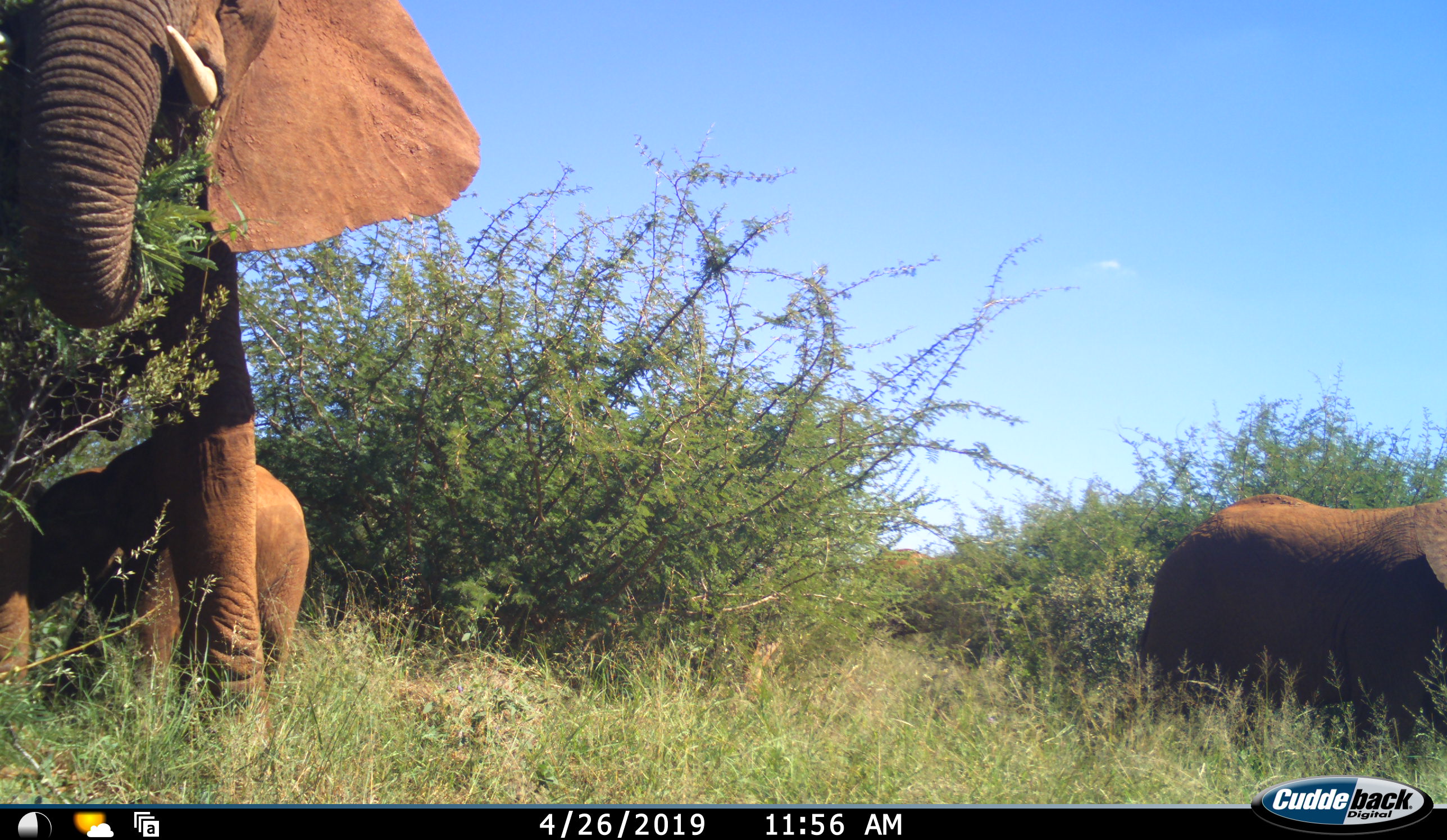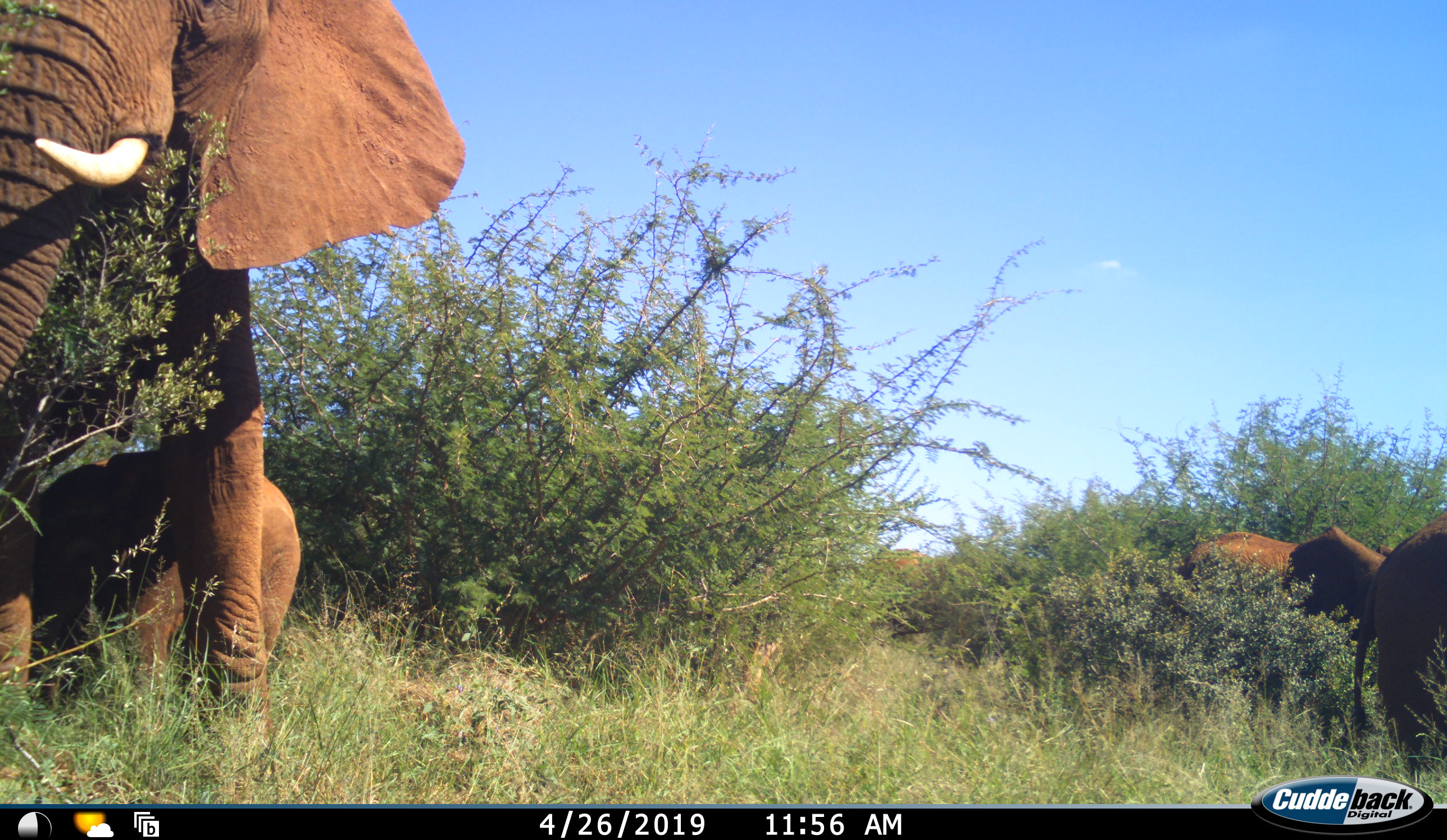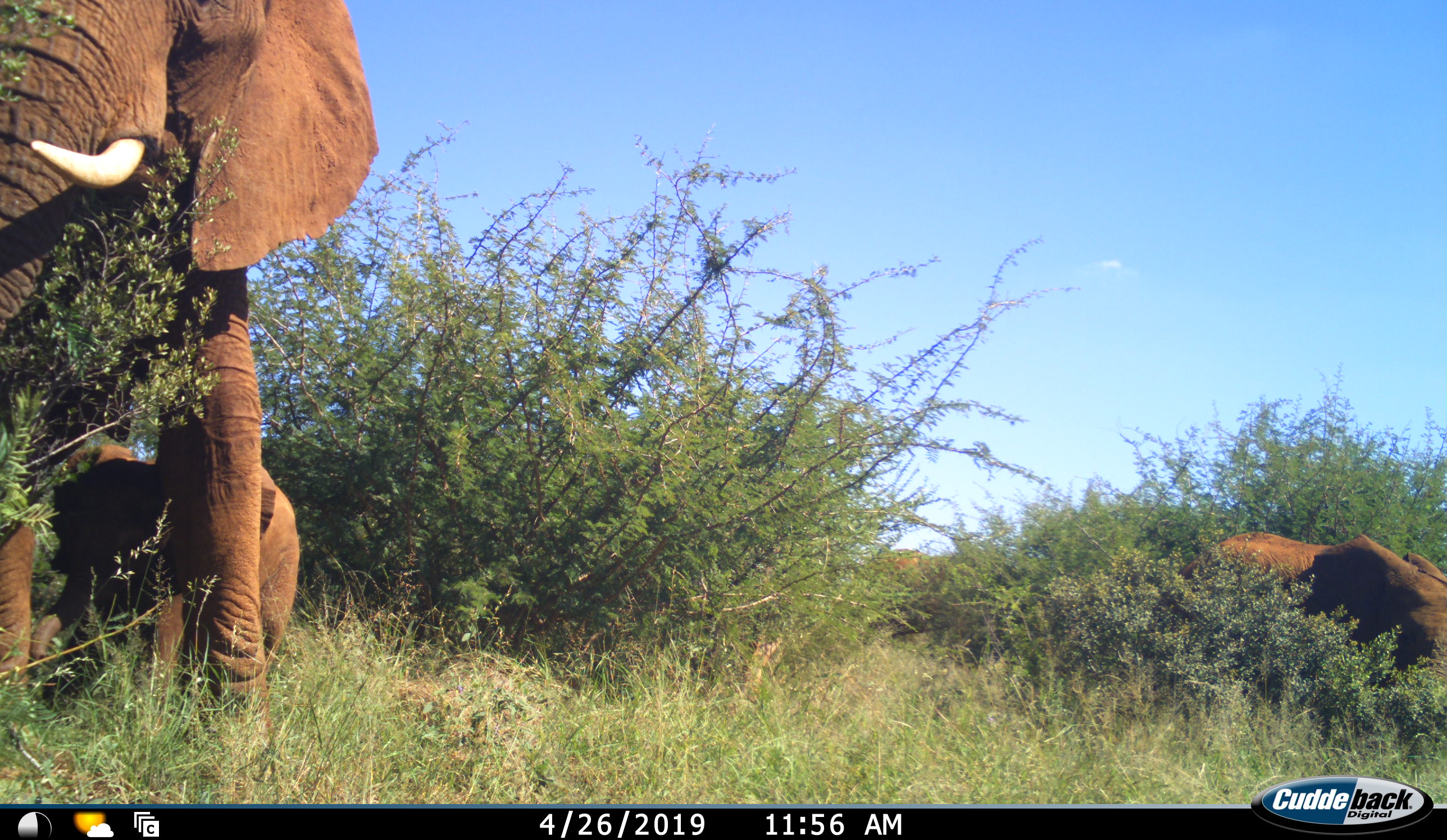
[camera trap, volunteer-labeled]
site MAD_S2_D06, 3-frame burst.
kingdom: Animalia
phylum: Chordata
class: Mammalia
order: Proboscidea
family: Elephantidae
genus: Loxodonta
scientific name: Loxodonta africana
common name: african bush elephant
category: elephant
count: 4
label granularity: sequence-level